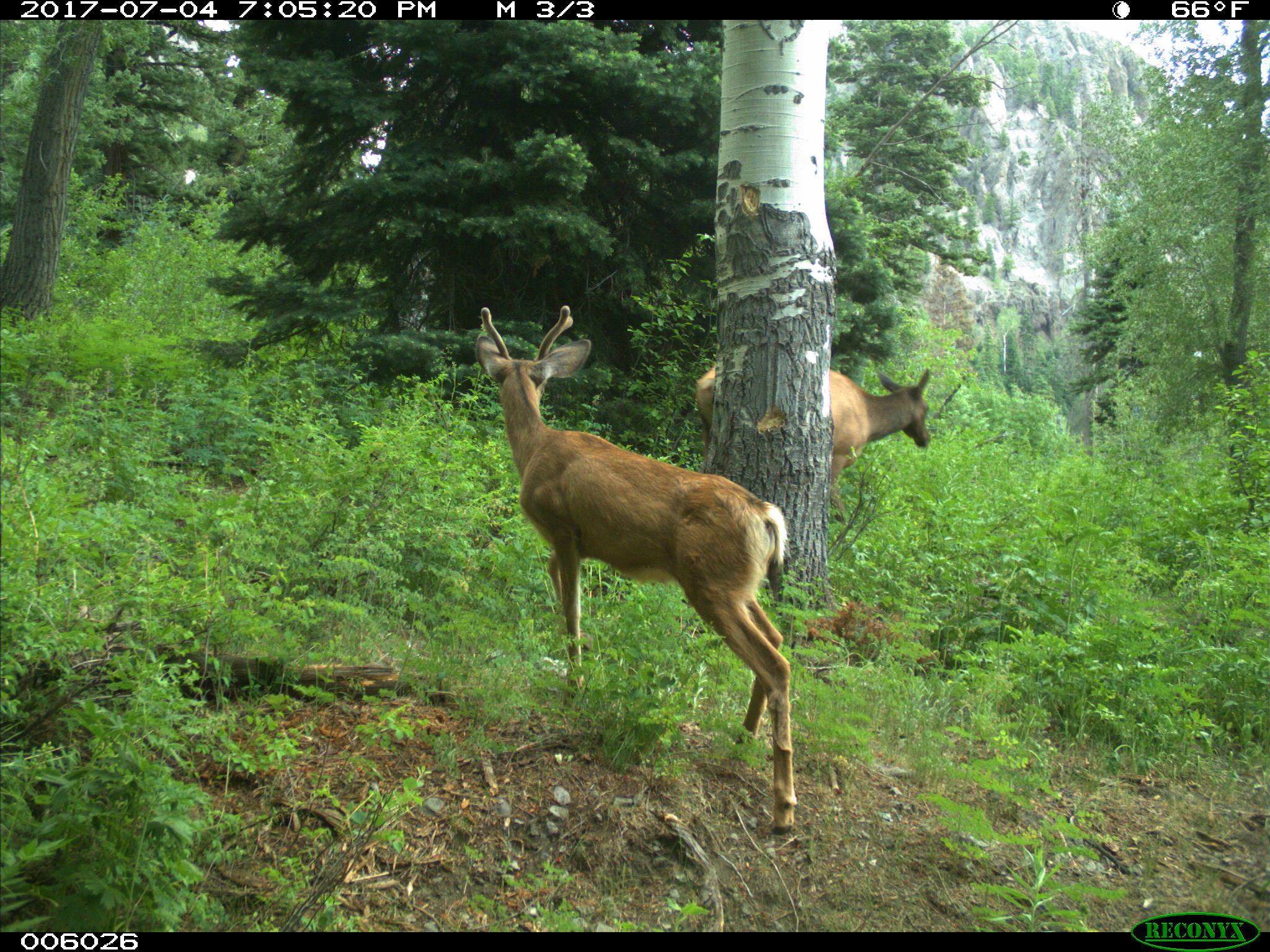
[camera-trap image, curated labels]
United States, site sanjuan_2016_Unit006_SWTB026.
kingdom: Animalia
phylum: Chordata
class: Mammalia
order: Artiodactyla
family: Cervidae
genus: Odocoileus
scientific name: Odocoileus hemionus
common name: mule deer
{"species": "Odocoileus hemionus (mule deer)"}